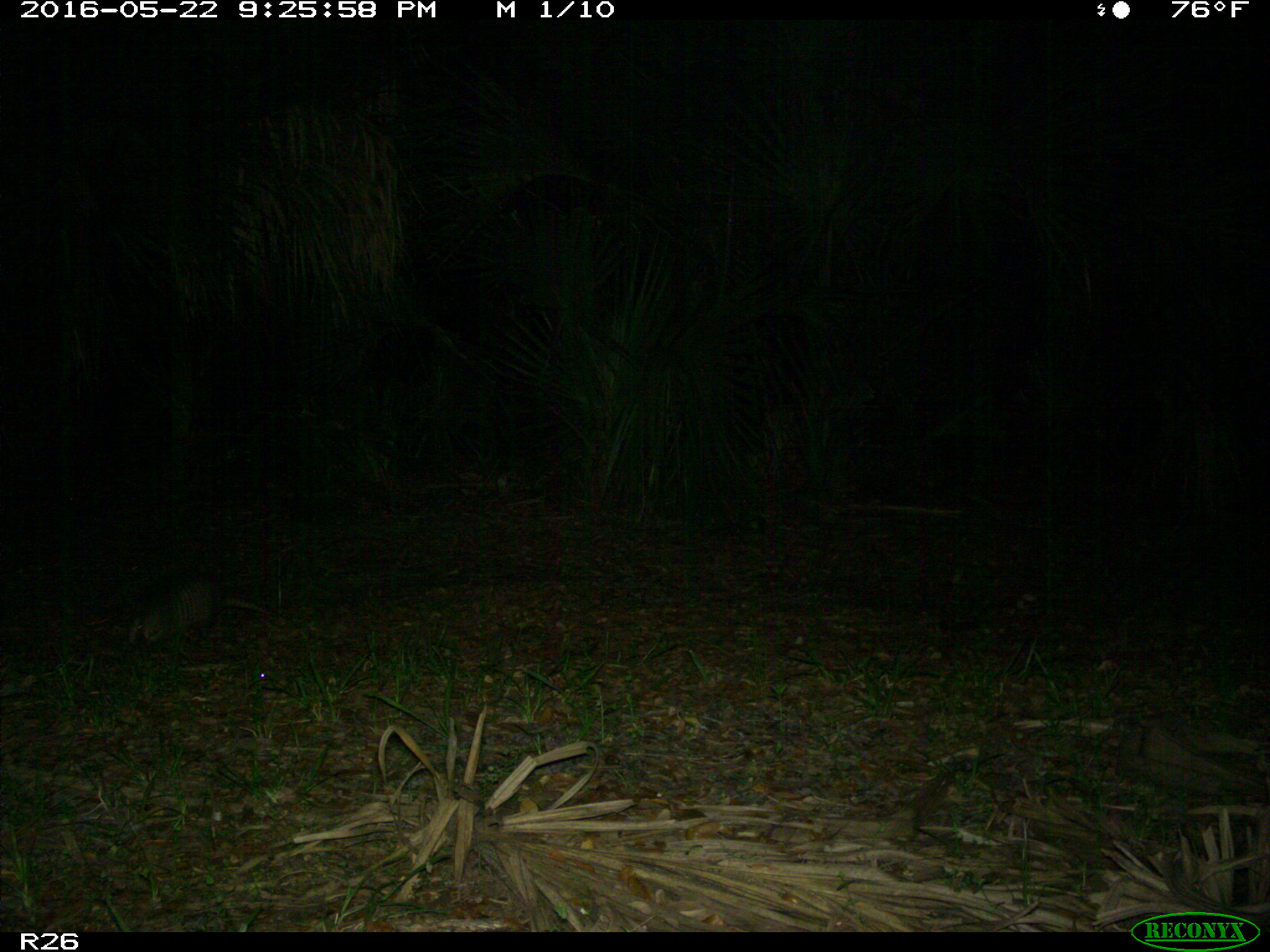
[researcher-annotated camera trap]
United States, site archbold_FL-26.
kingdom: Animalia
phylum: Chordata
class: Mammalia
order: Cingulata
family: Dasypodidae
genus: Dasypus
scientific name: Dasypus novemcinctus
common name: nine-banded armadillo